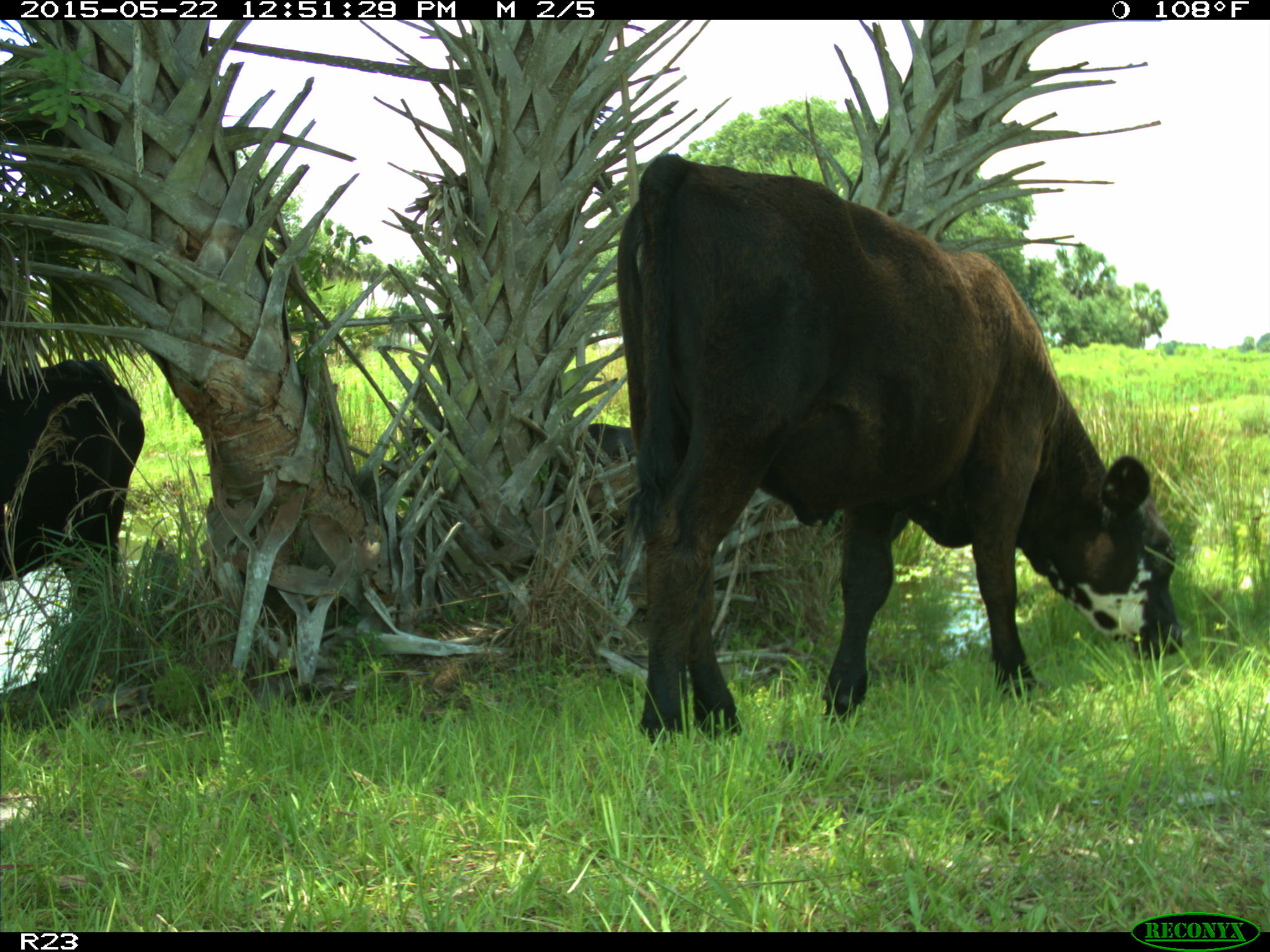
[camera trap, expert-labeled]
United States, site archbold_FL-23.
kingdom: Animalia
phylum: Chordata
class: Mammalia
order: Artiodactyla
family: Bovidae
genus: Bos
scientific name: Bos taurus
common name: domestic cow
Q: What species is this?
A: Bos taurus (domestic cow).